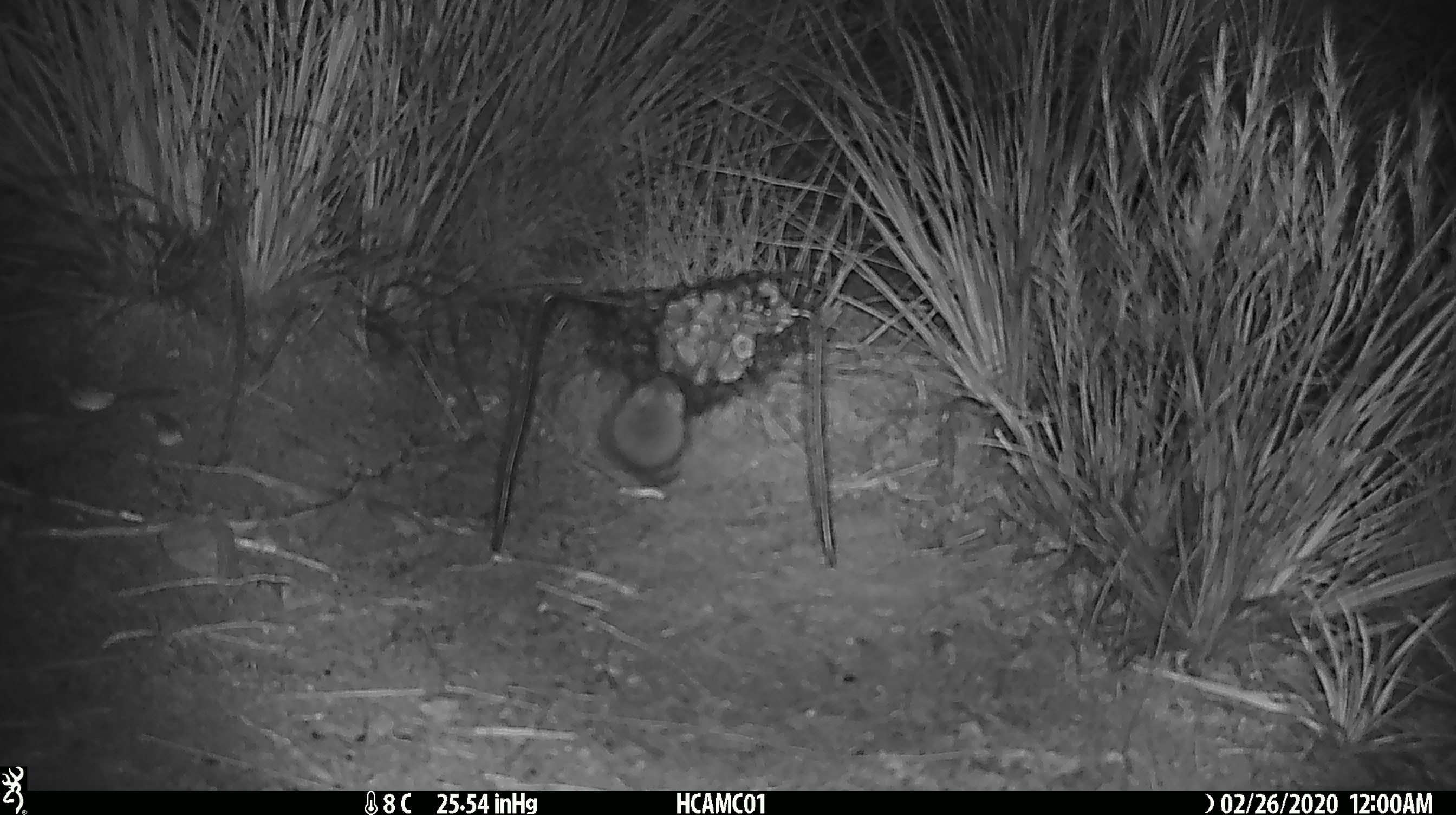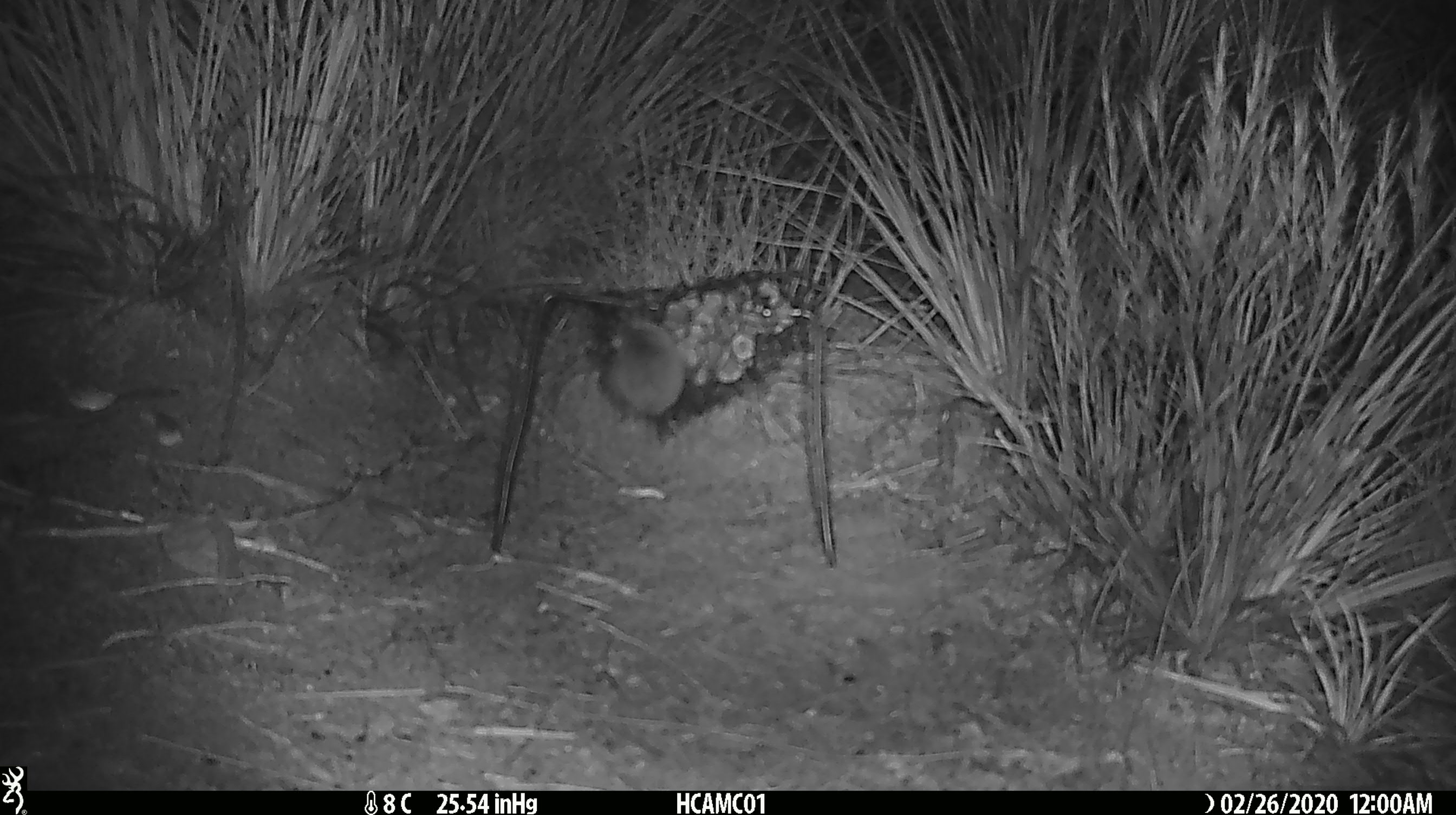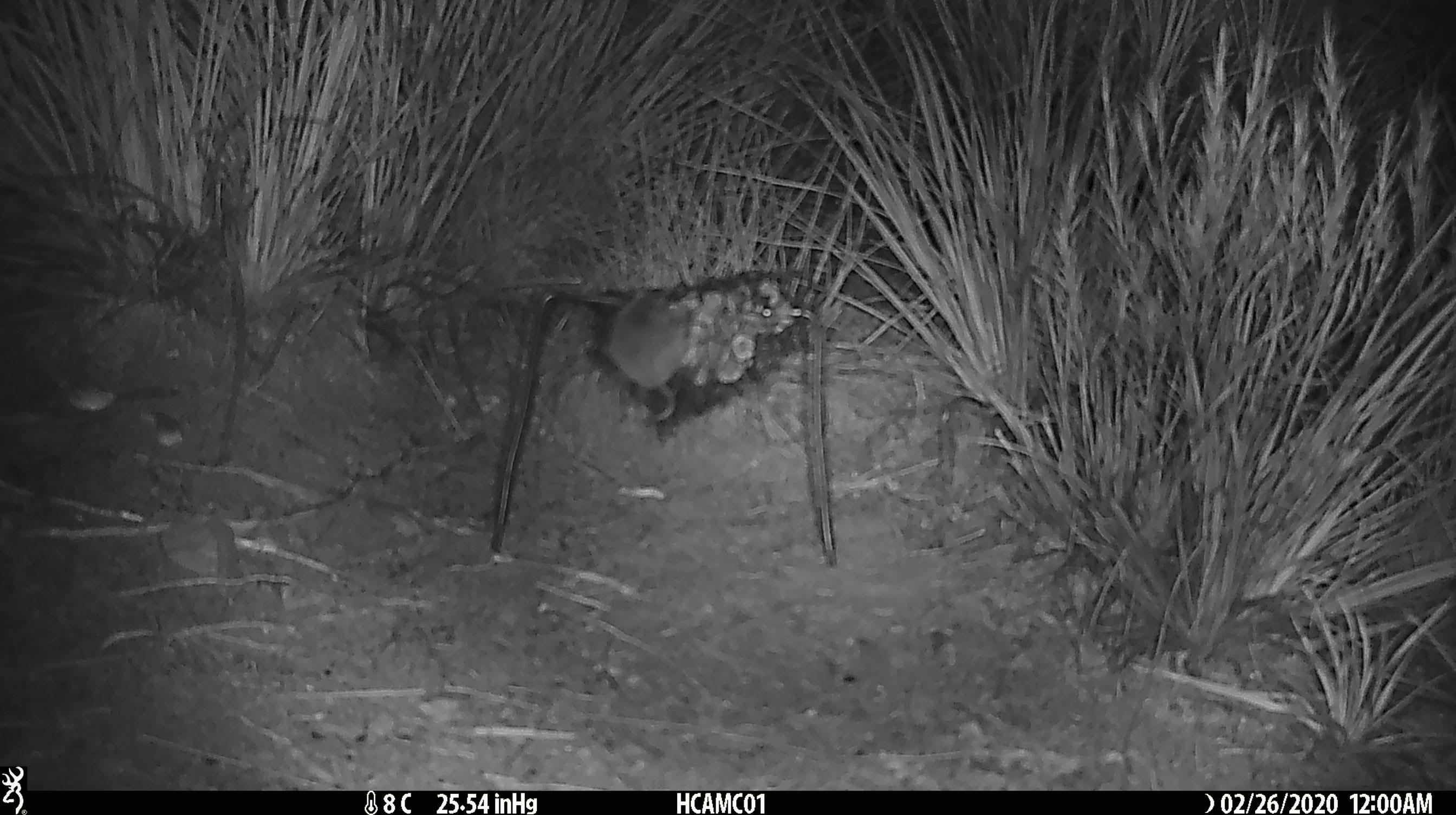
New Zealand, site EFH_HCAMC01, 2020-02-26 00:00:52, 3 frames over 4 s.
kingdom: Animalia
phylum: Chordata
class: Mammalia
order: Rodentia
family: Muridae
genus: Mus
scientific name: Mus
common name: mouse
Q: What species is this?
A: Mouse (Mus).